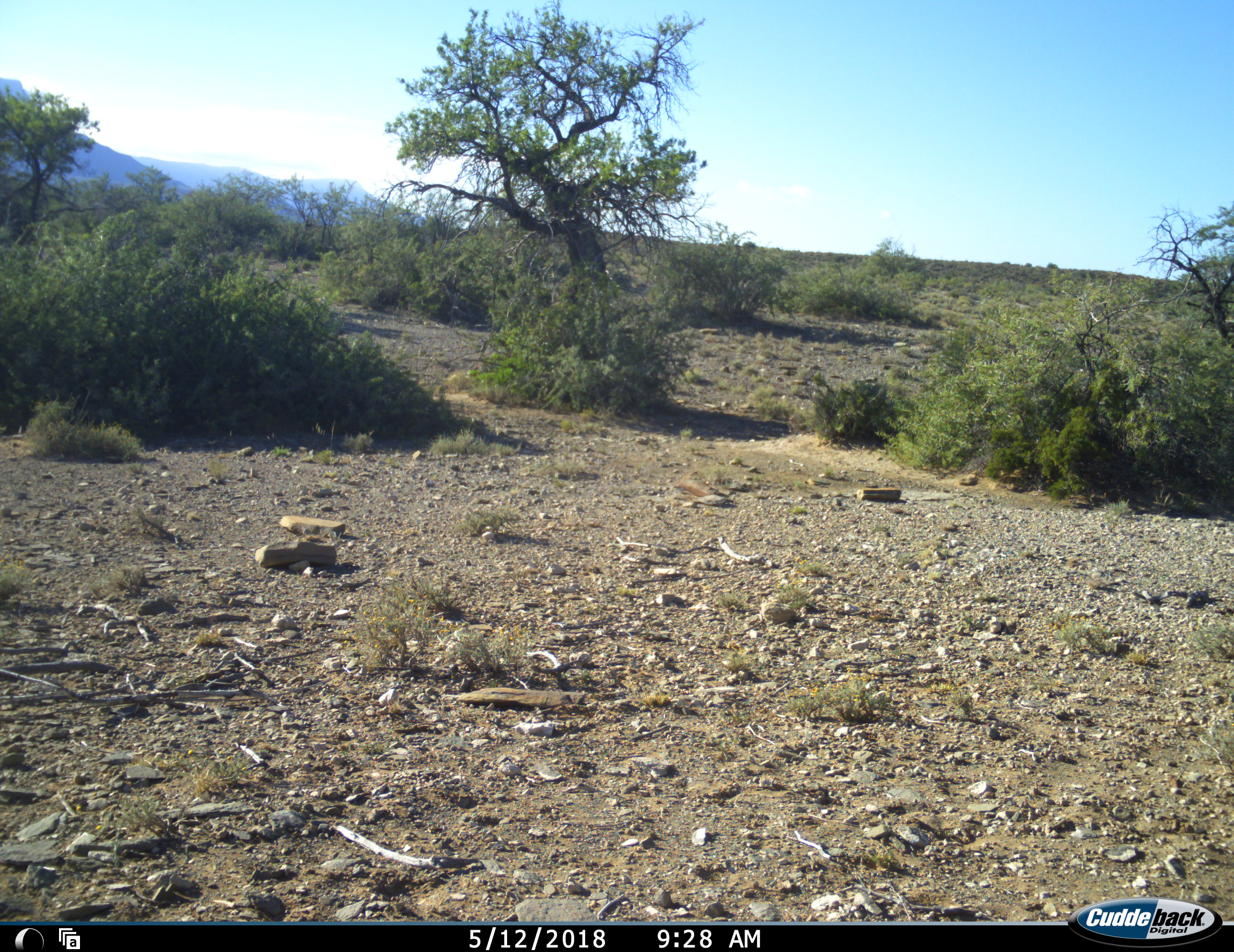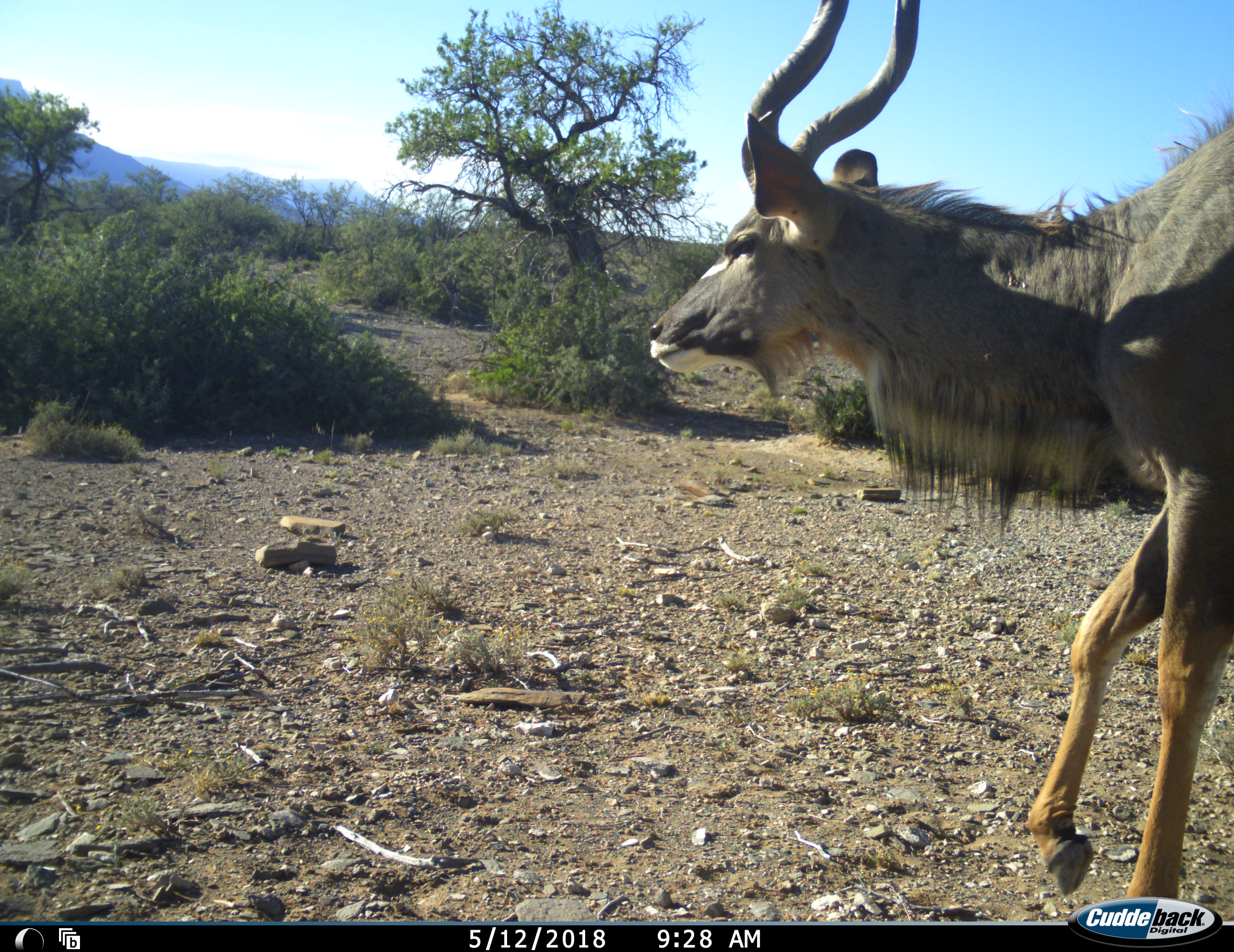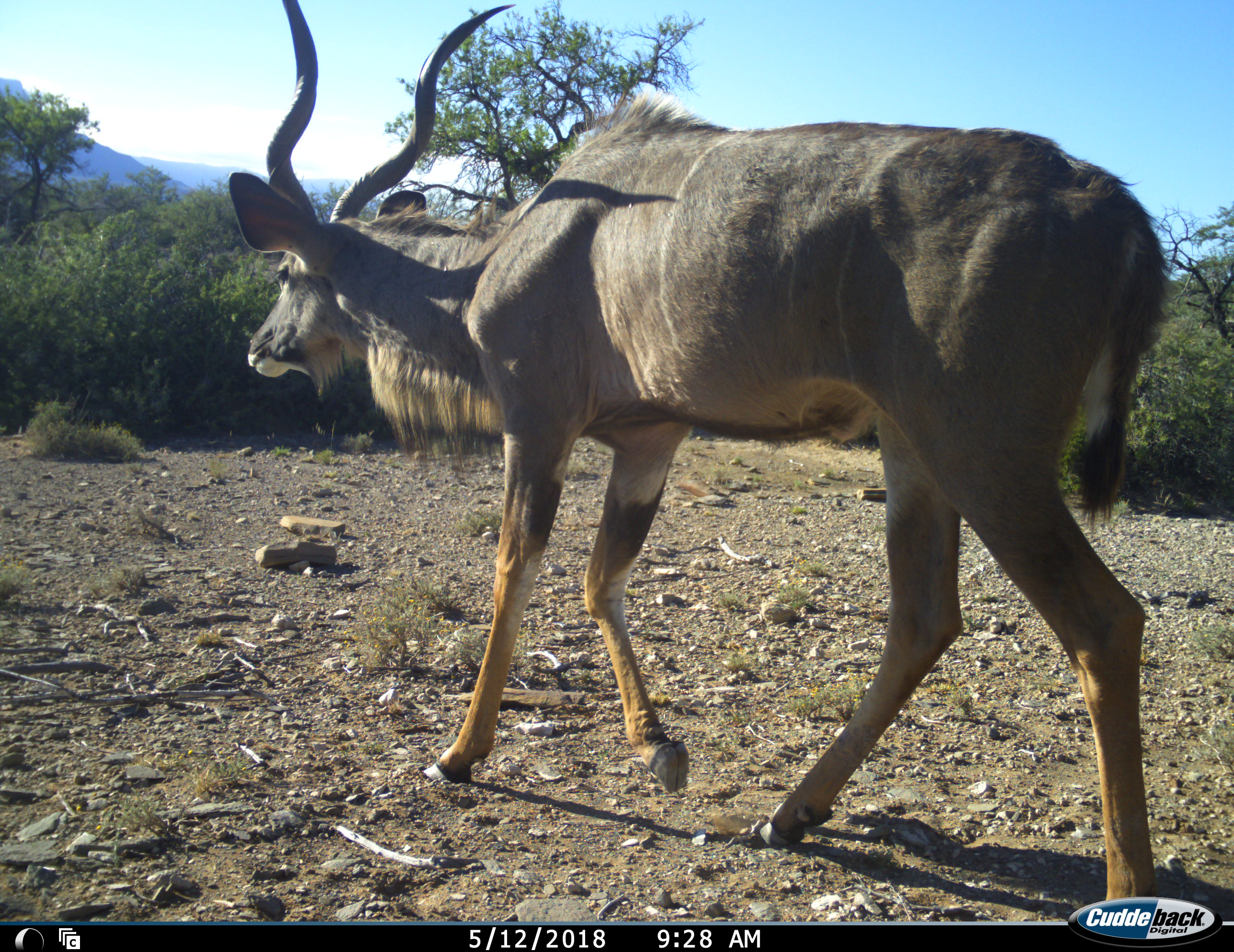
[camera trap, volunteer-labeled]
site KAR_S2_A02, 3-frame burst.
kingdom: Animalia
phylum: Chordata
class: Mammalia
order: Artiodactyla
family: Bovidae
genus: Tragelaphus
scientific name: Tragelaphus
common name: kudu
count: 1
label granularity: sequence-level